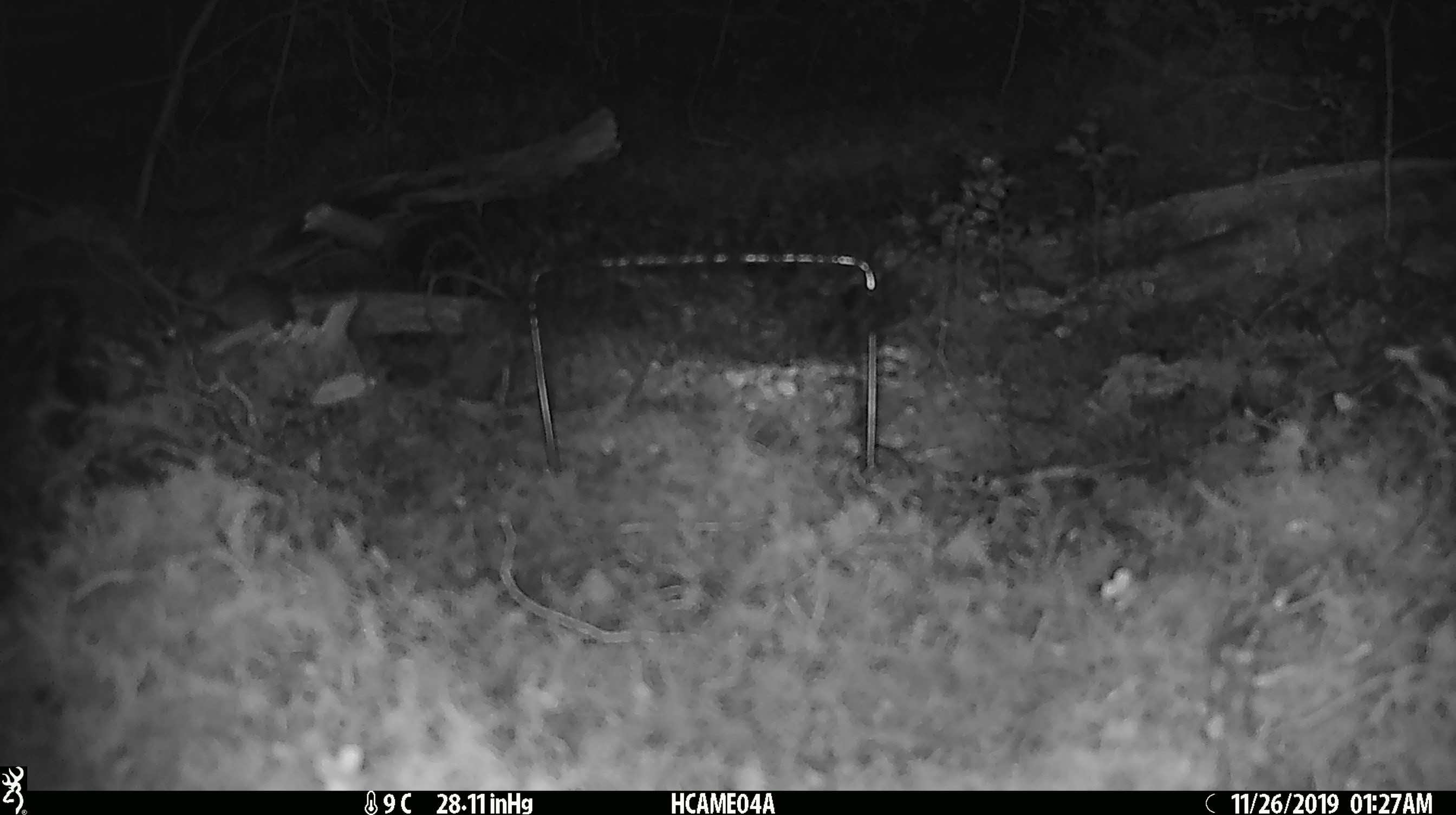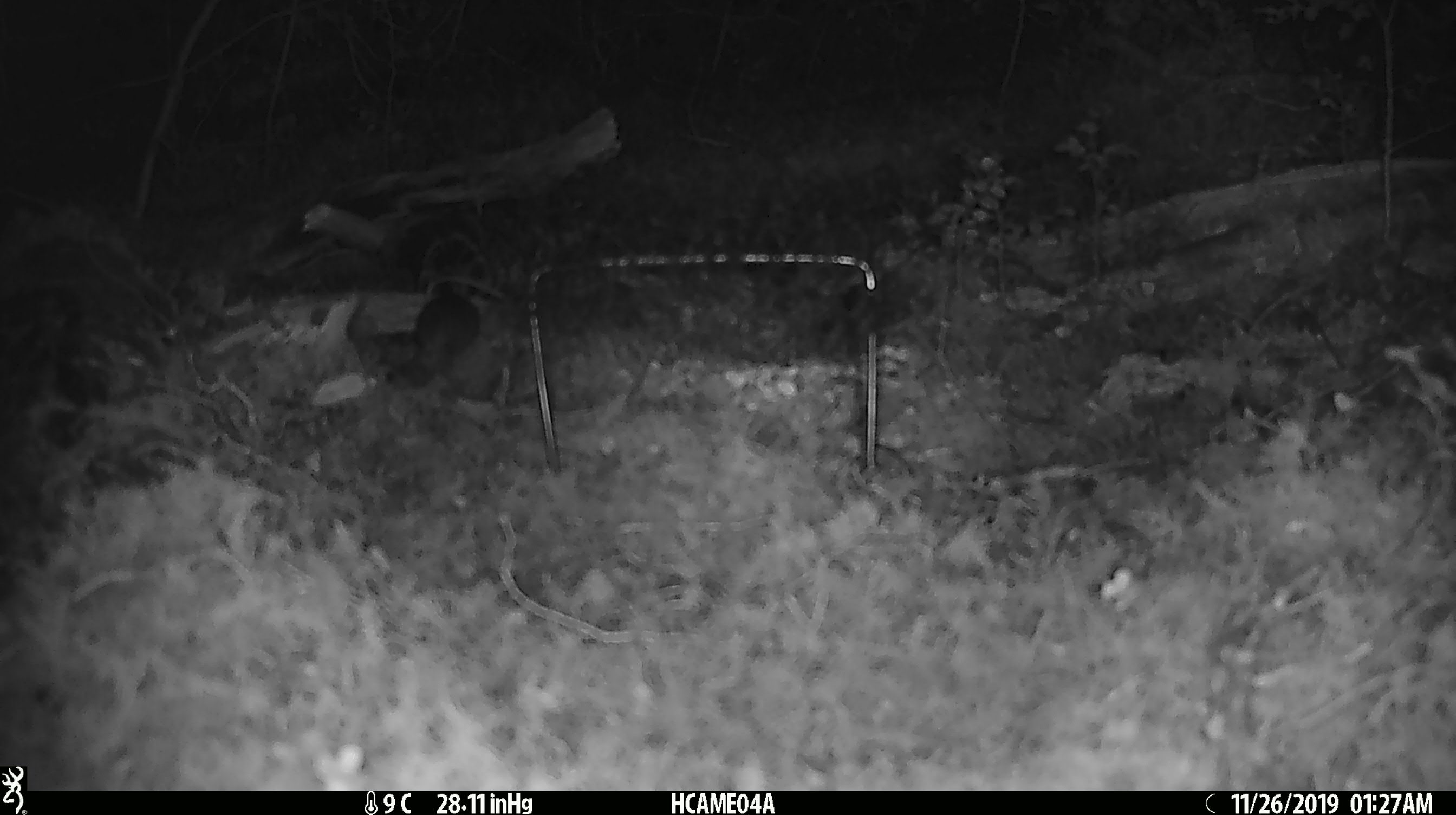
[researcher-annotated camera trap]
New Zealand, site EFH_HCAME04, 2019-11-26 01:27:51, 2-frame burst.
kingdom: Animalia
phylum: Chordata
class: Mammalia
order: Rodentia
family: Muridae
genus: Mus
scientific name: Mus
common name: mouse